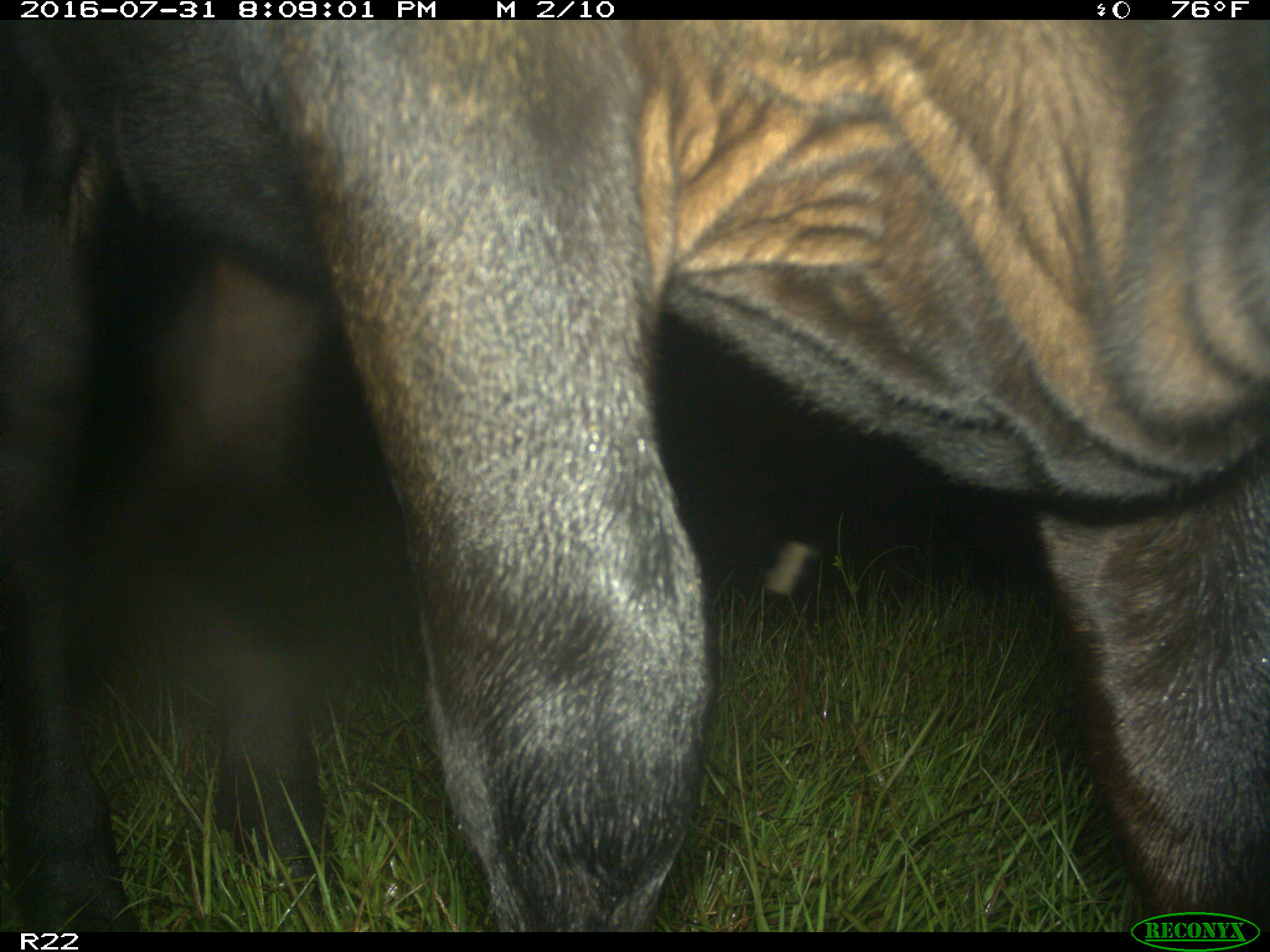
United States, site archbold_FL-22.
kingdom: Animalia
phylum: Chordata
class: Mammalia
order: Artiodactyla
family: Bovidae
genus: Bos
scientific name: Bos taurus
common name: domestic cow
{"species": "Bos taurus (domestic cow)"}